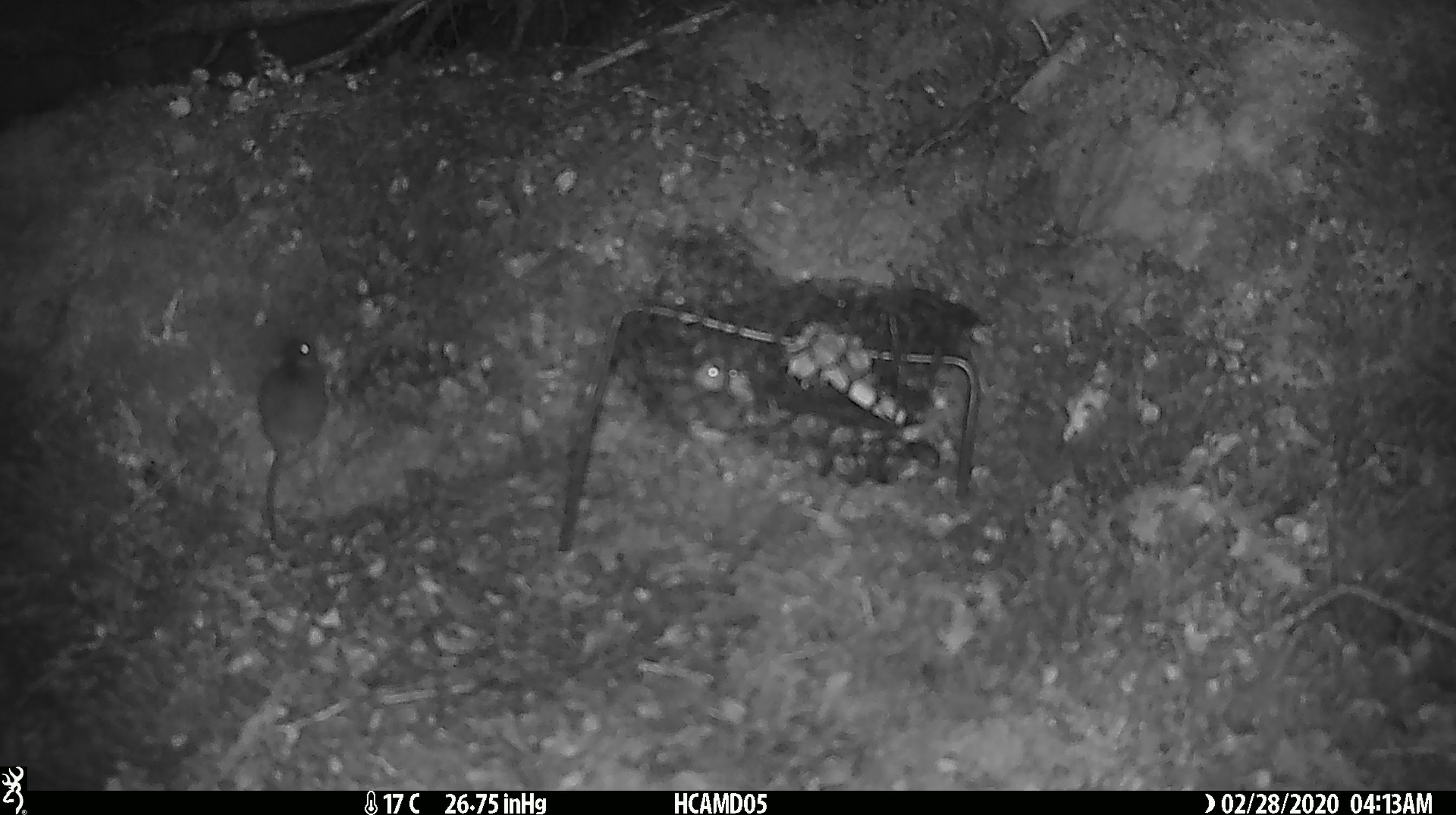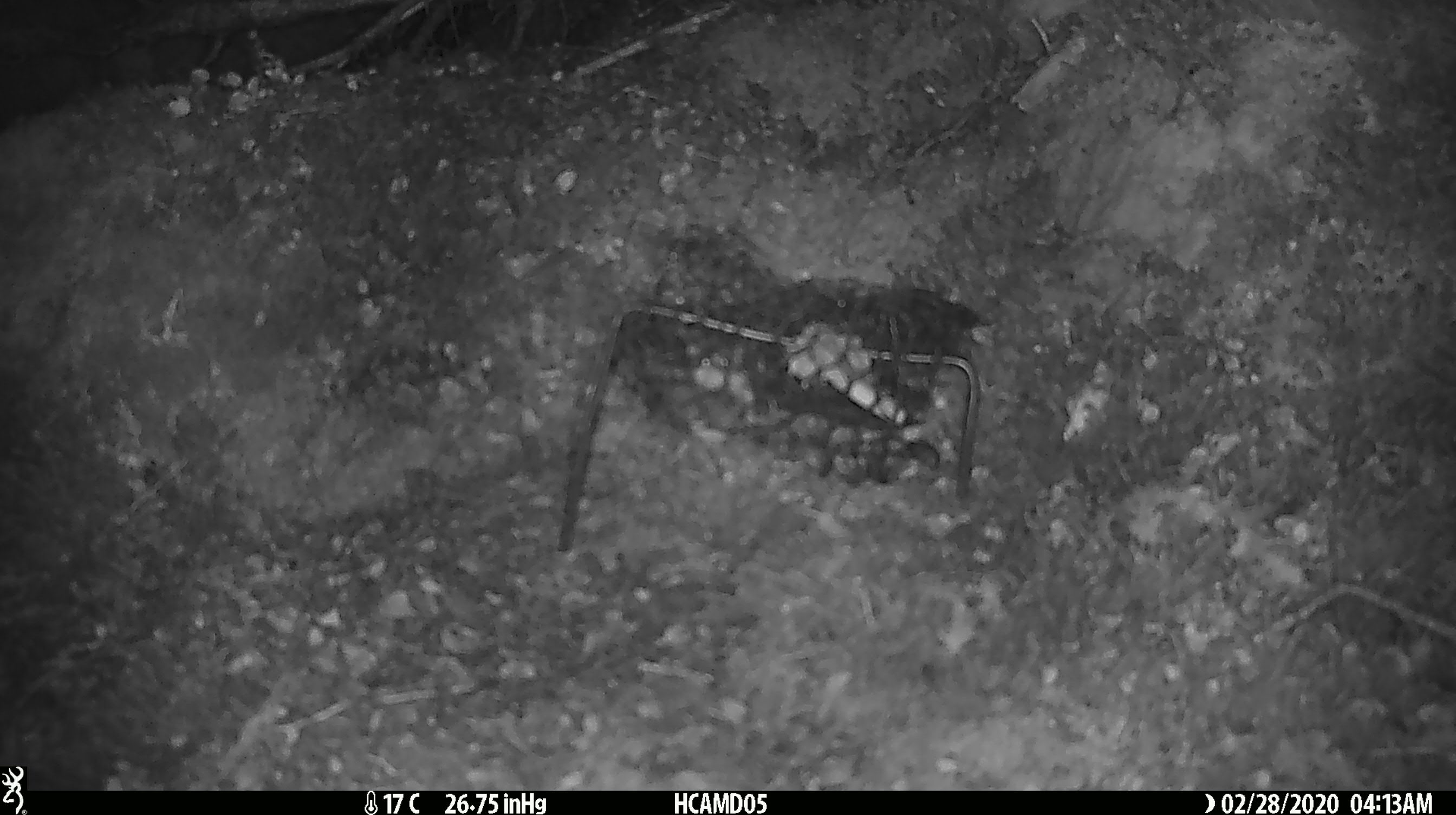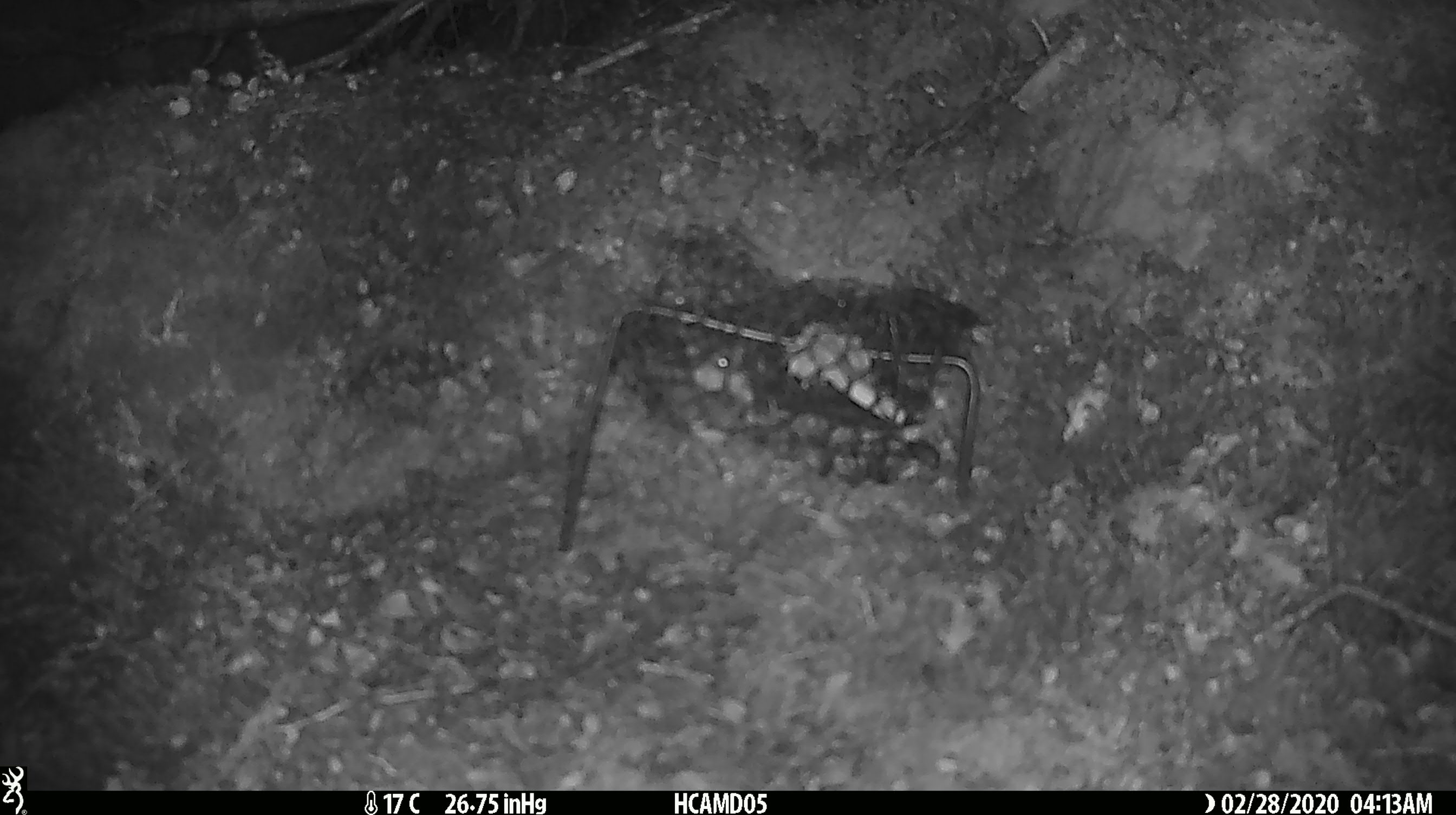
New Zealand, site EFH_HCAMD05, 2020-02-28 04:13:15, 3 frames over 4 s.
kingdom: Animalia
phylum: Chordata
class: Mammalia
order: Rodentia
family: Muridae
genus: Mus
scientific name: Mus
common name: mouse